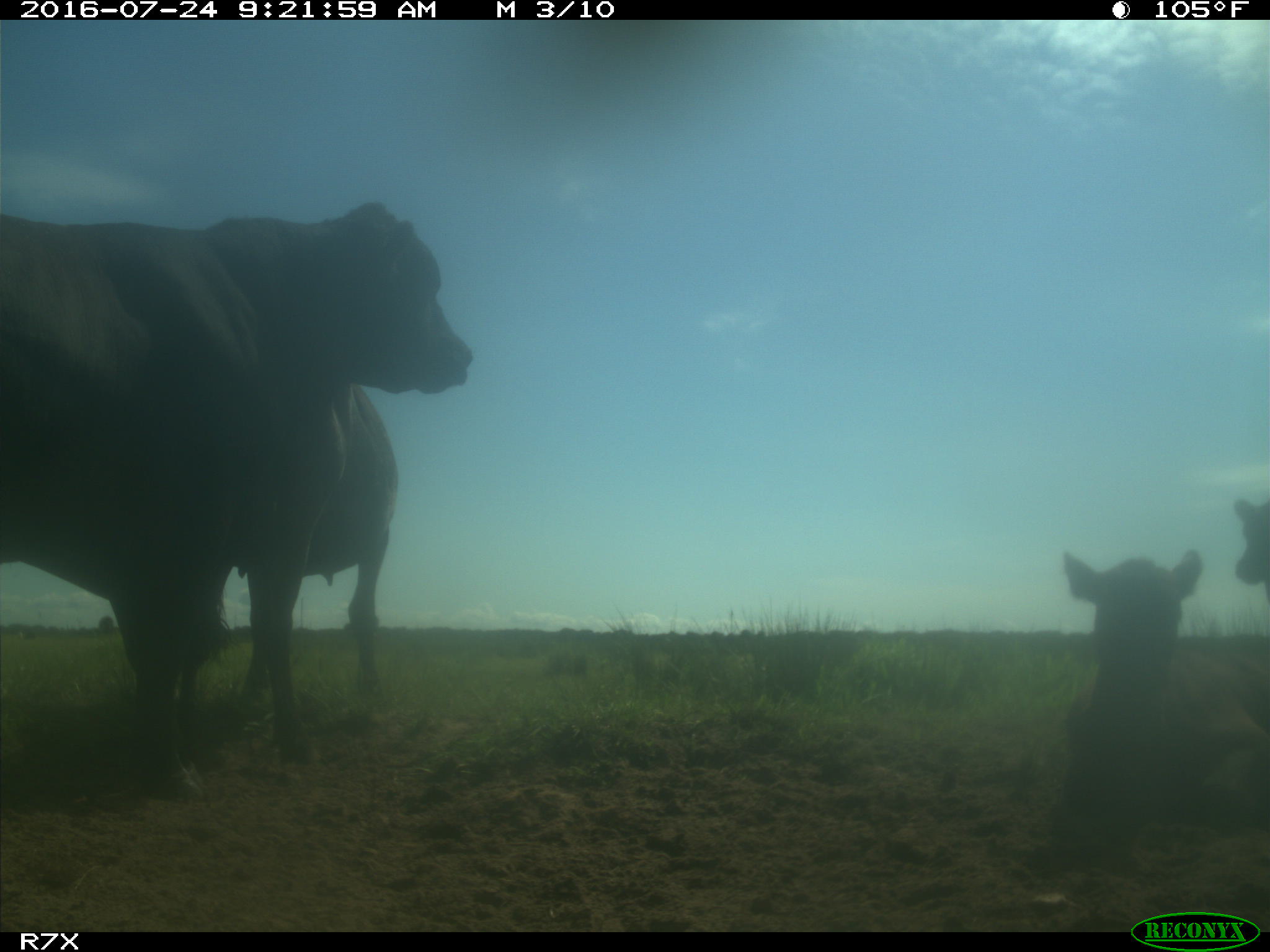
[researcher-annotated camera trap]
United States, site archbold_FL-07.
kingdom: Animalia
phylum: Chordata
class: Mammalia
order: Artiodactyla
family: Bovidae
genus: Bos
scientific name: Bos taurus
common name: domestic cow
Bos taurus (domestic cow).